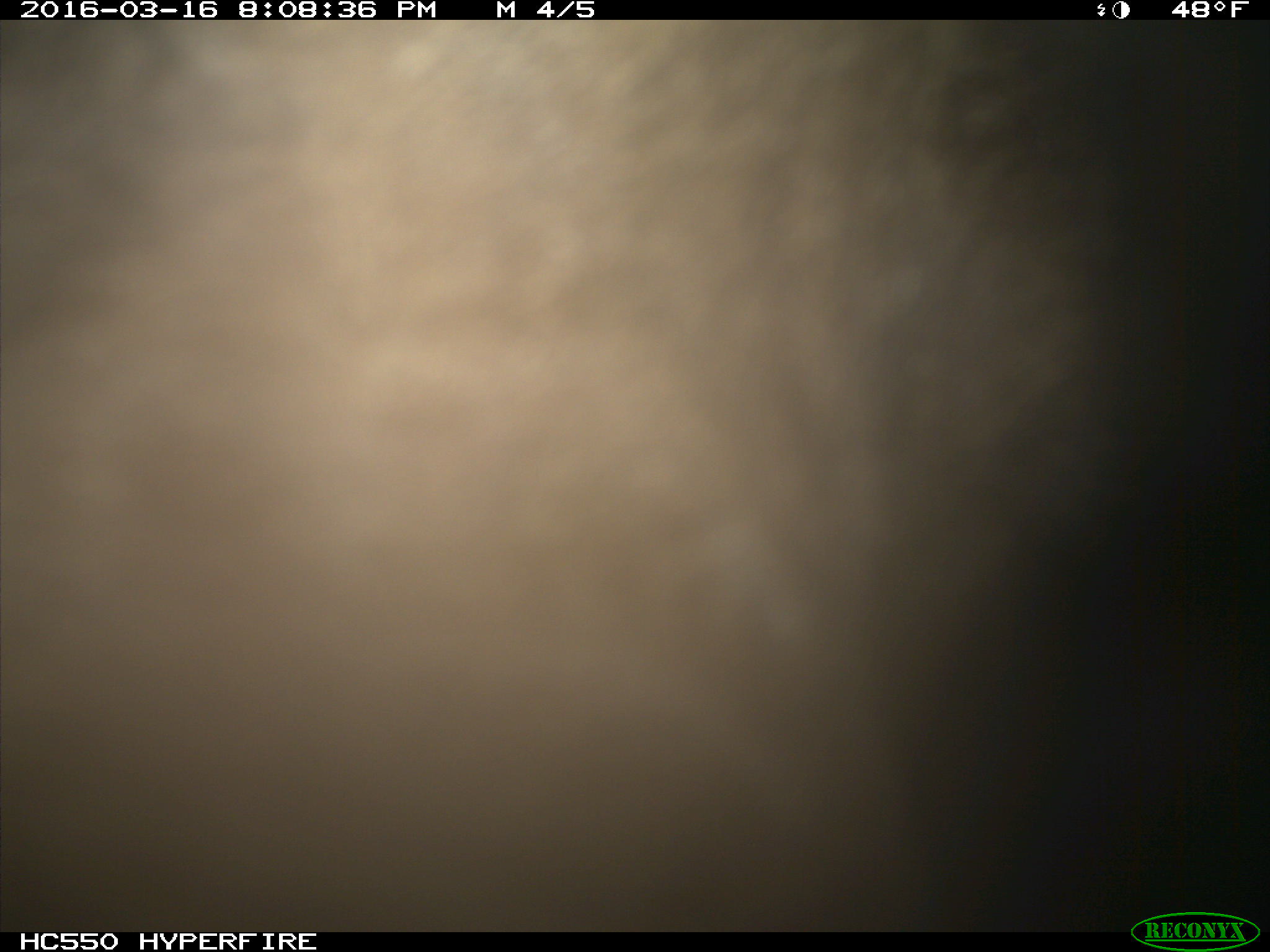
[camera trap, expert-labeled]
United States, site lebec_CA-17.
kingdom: Animalia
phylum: Chordata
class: Mammalia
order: Carnivora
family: Ursidae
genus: Ursus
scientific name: Ursus americanus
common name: american black bear